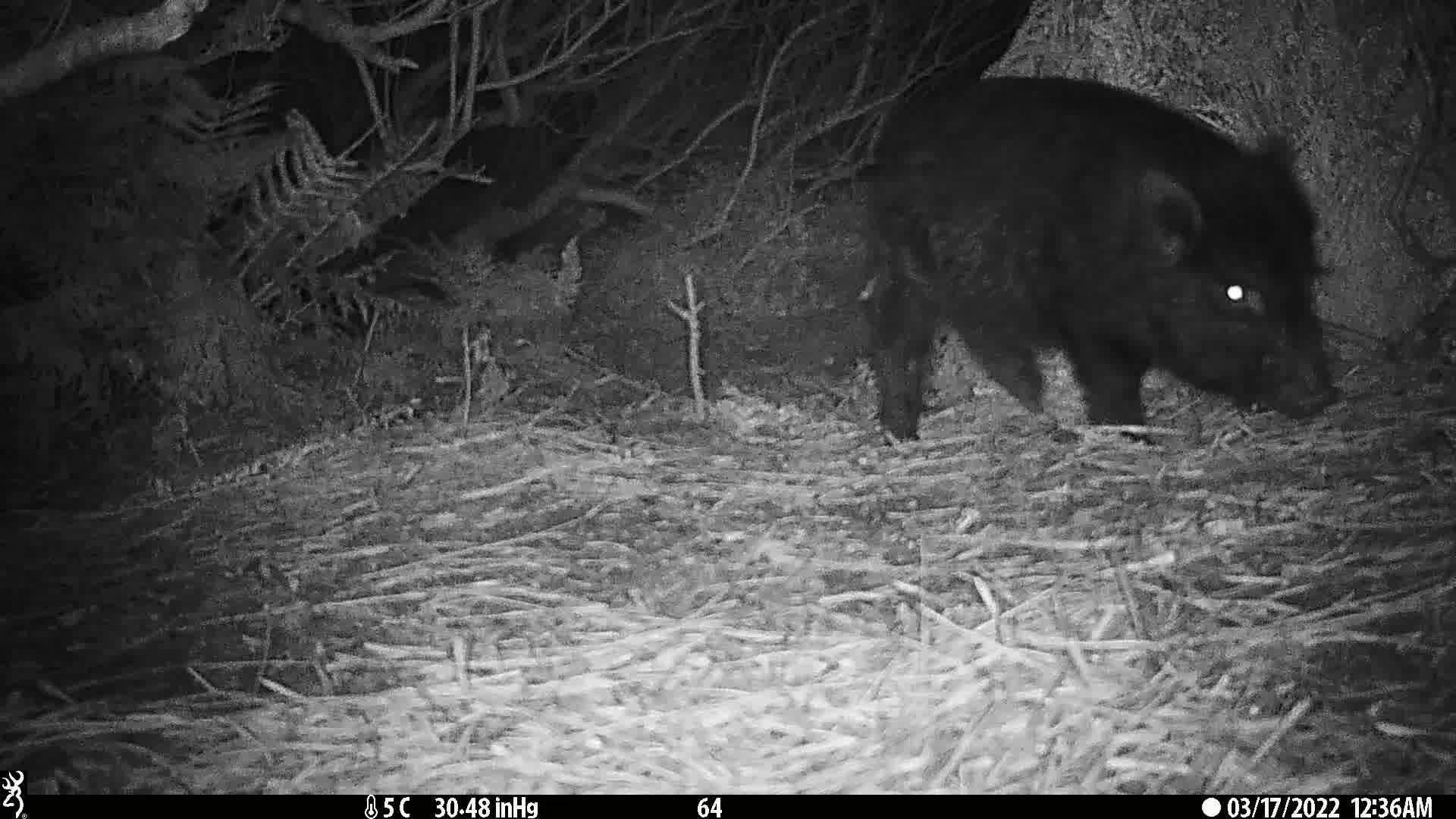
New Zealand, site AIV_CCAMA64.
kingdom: Animalia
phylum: Chordata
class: Mammalia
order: Artiodactyla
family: Suidae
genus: Sus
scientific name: Sus scrofa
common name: pig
Pig (Sus scrofa).